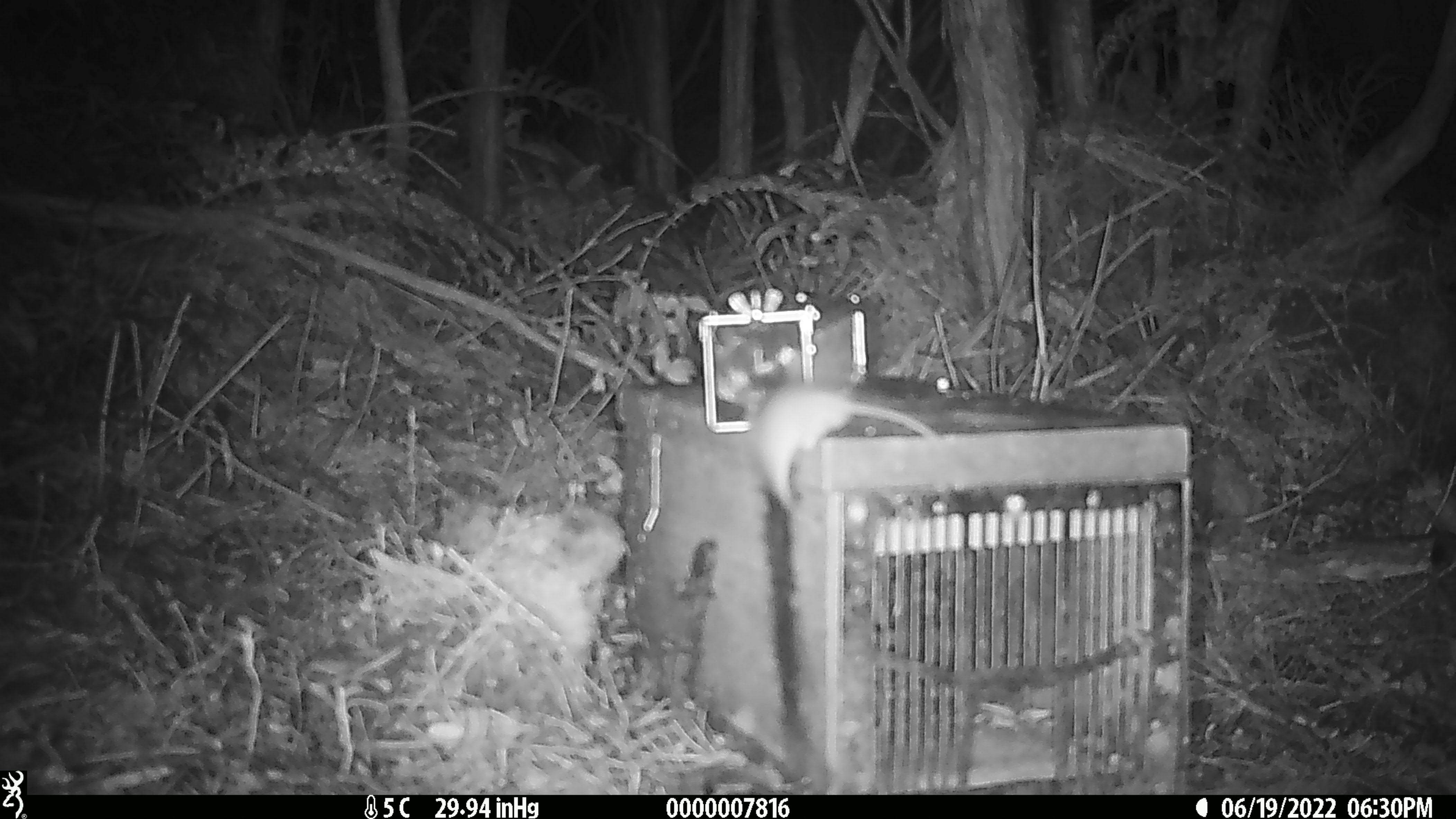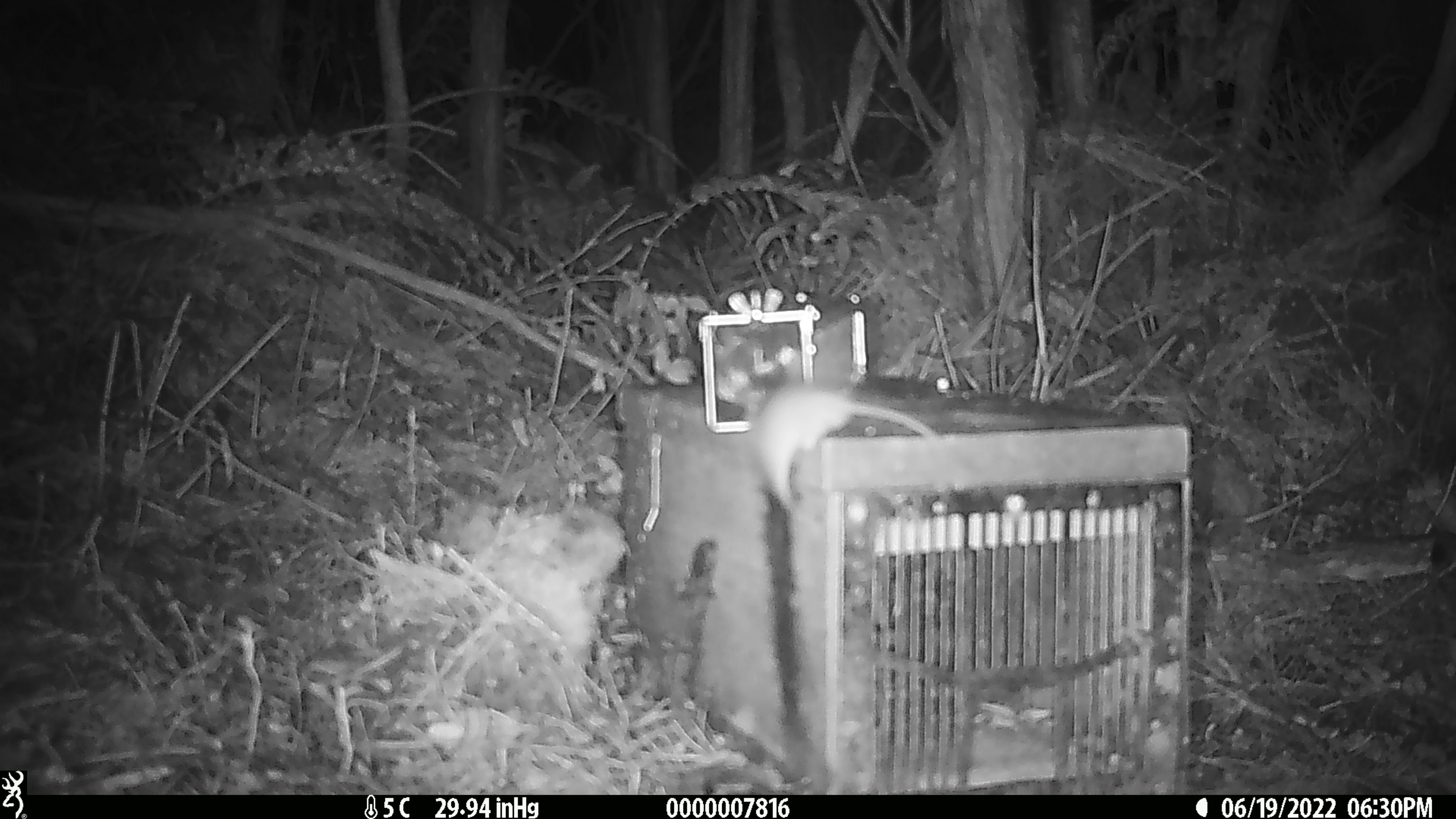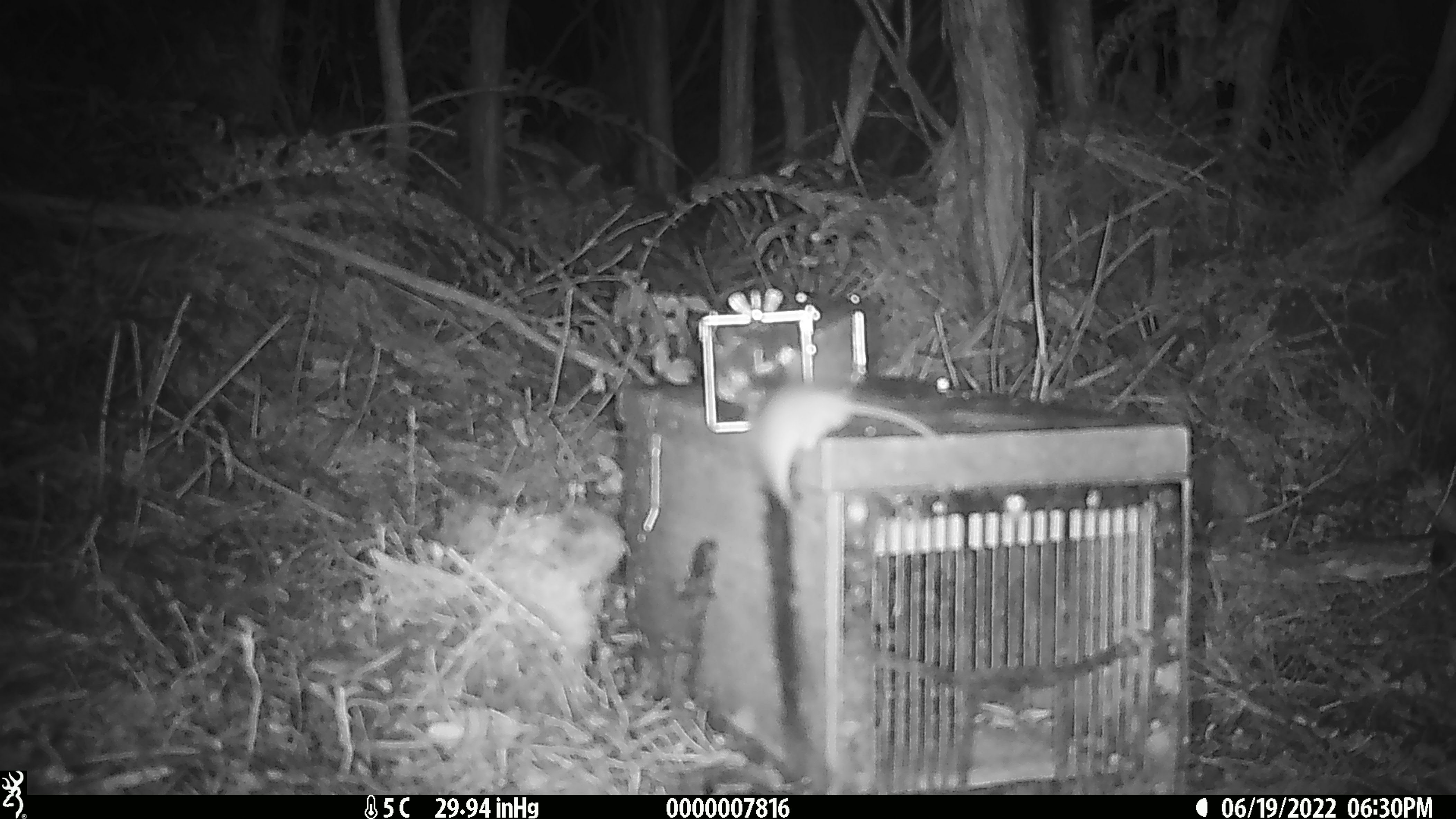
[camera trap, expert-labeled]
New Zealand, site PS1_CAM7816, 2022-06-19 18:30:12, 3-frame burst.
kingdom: Animalia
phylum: Chordata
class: Mammalia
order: Rodentia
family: Muridae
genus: Mus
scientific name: Mus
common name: mouse